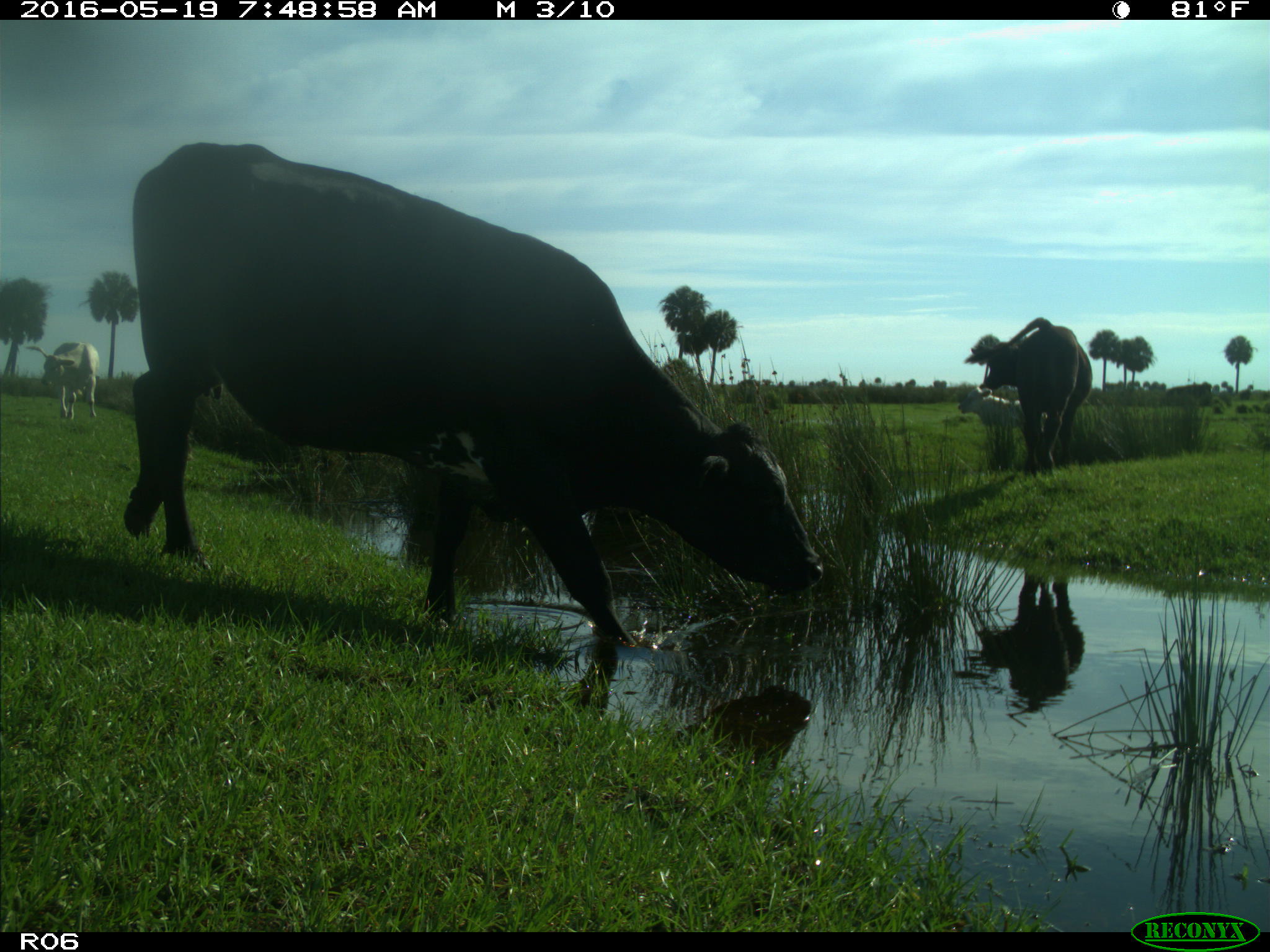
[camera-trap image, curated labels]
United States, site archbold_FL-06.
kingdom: Animalia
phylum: Chordata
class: Mammalia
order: Artiodactyla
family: Bovidae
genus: Bos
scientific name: Bos taurus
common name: domestic cow